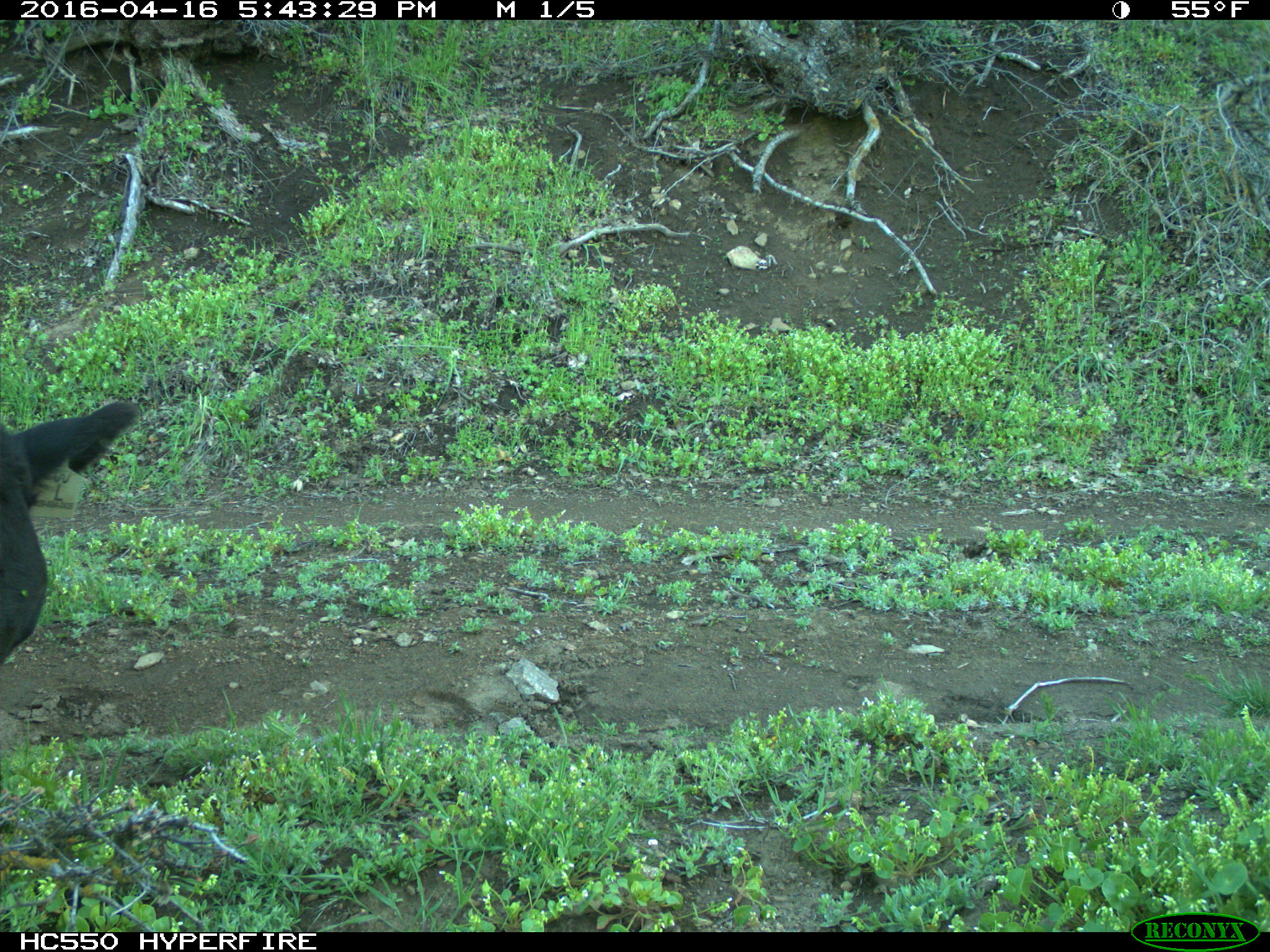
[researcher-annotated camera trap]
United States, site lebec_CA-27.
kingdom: Animalia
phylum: Chordata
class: Mammalia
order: Artiodactyla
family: Bovidae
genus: Bos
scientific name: Bos taurus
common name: domestic cow